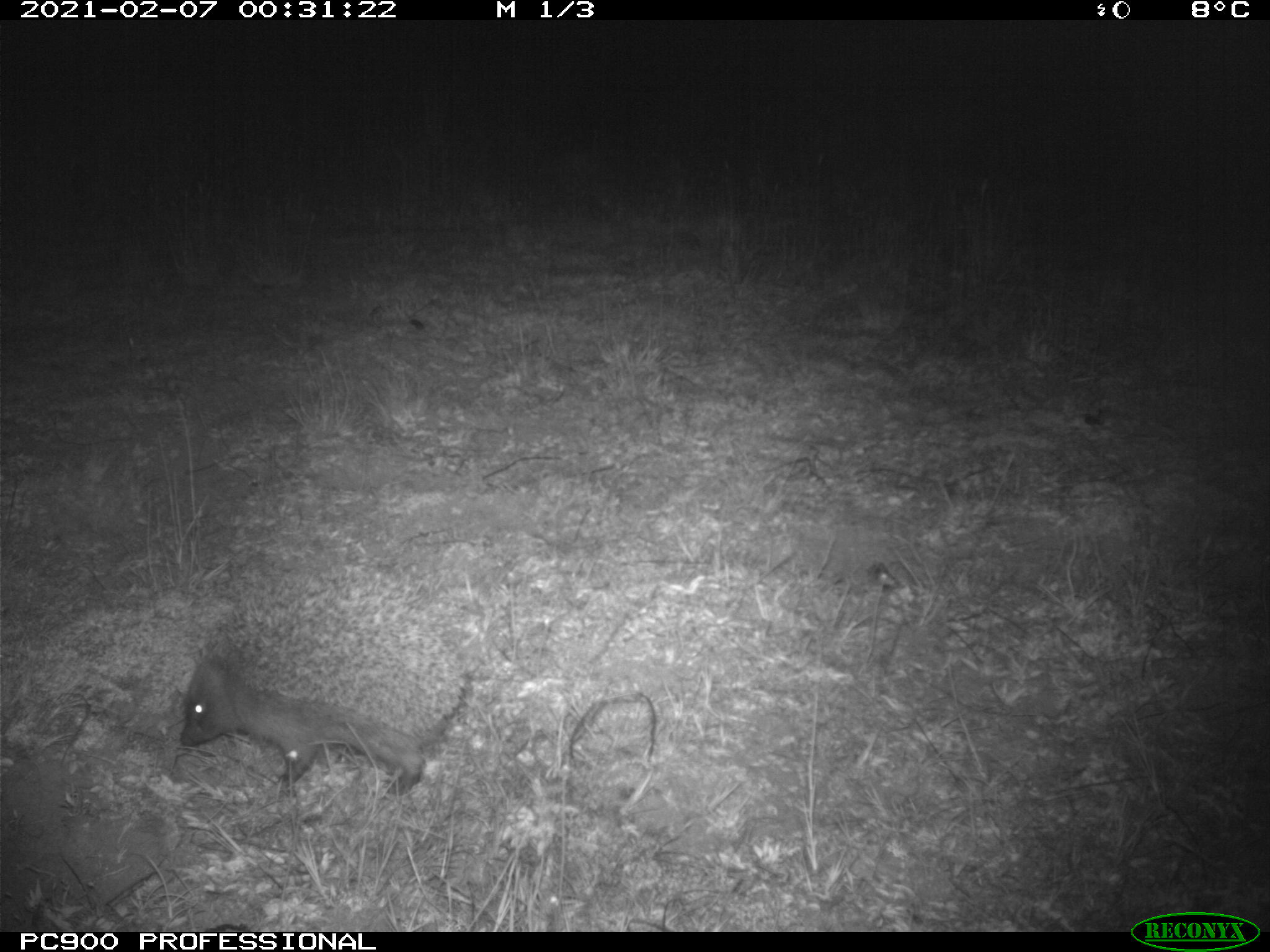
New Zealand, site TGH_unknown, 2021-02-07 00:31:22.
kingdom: Animalia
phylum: Chordata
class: Mammalia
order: Eulipotyphla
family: Erinaceidae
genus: Erinaceus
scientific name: Erinaceus europaeus europaeus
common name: european hedgehog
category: hedgehog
Hedgehog (european hedgehog) (Erinaceus europaeus europaeus).